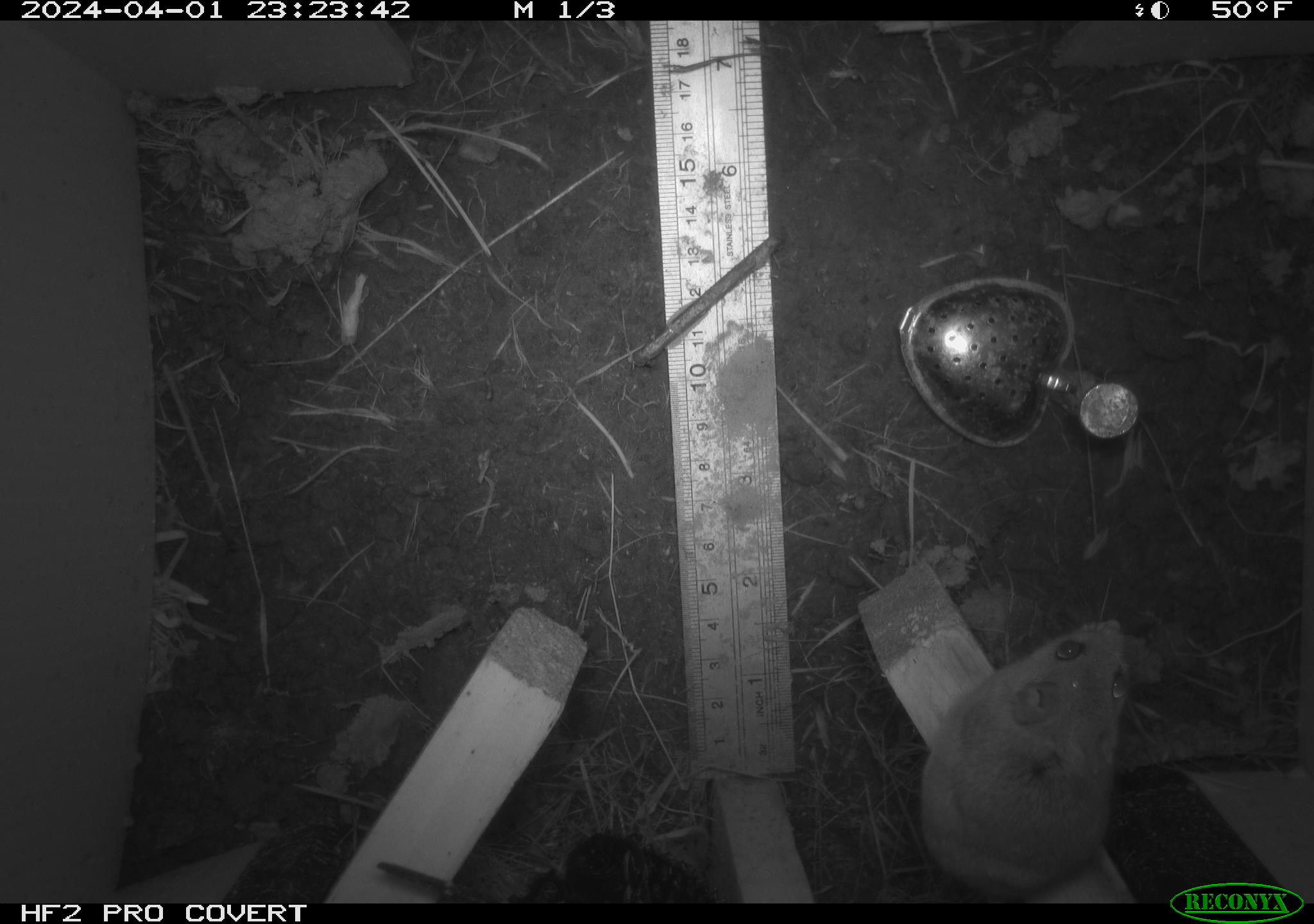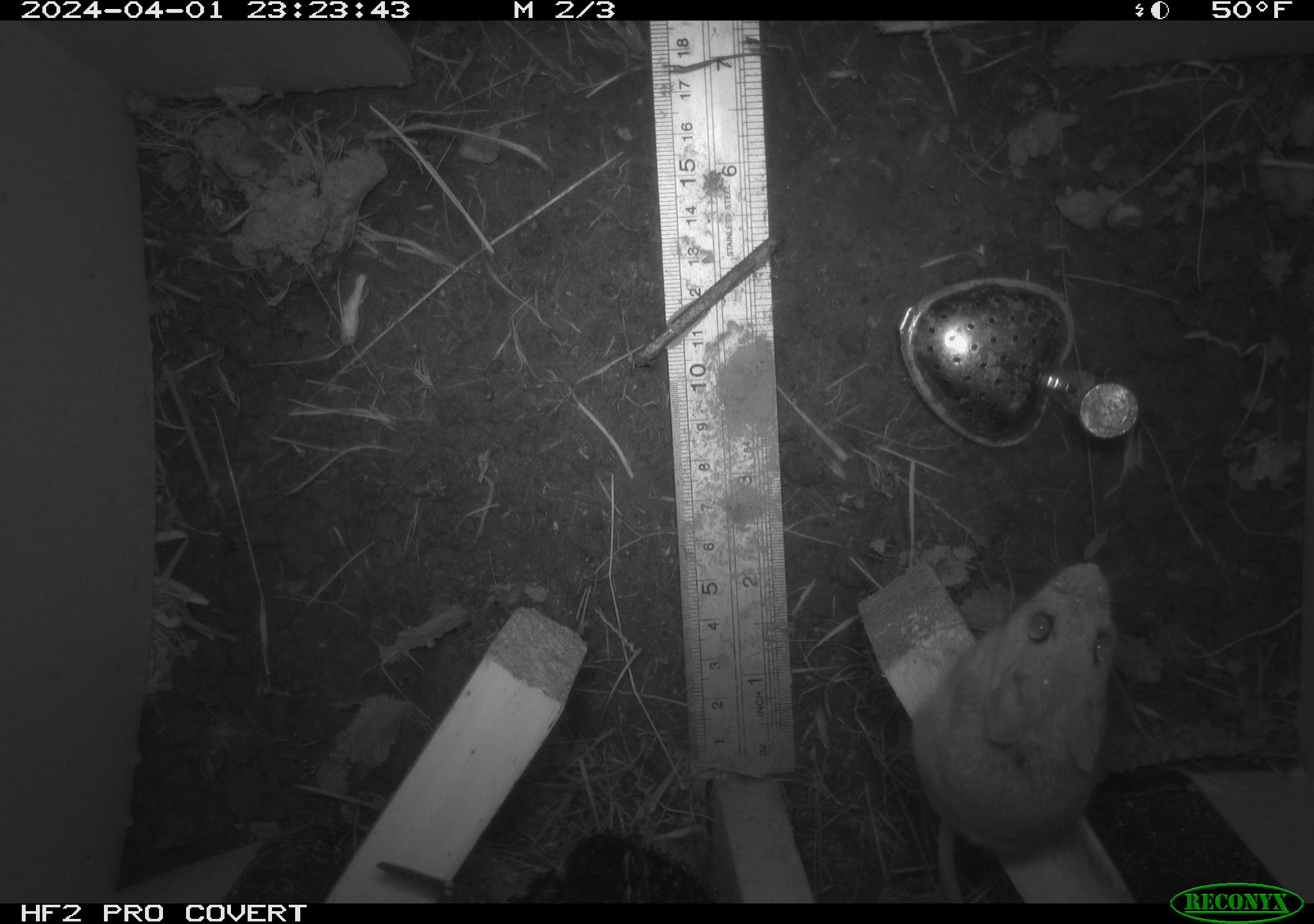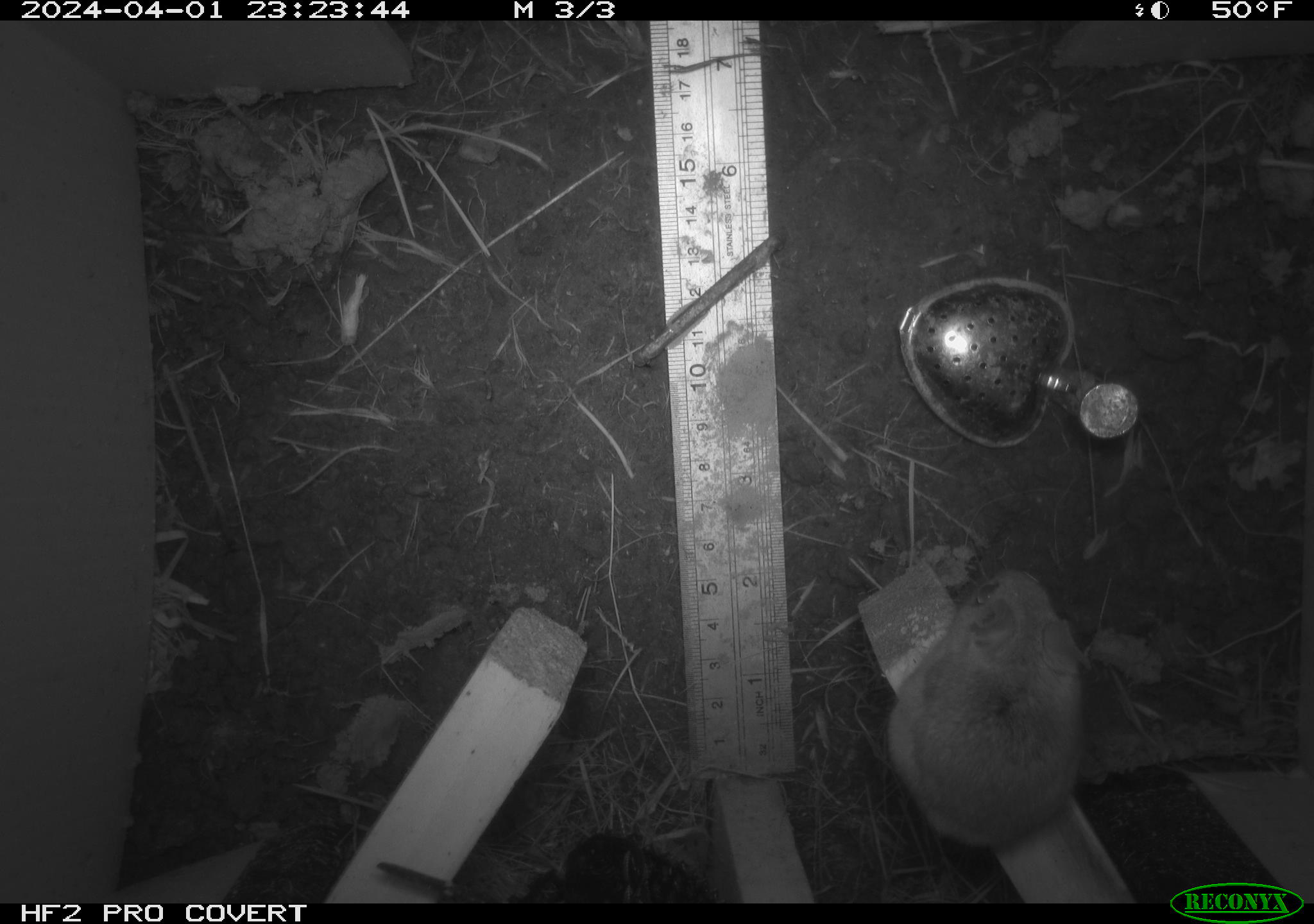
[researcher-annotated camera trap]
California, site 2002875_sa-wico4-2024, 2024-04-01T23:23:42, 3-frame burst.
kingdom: Animalia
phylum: Chordata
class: Mammalia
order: Rodentia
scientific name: Rodentia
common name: rodent